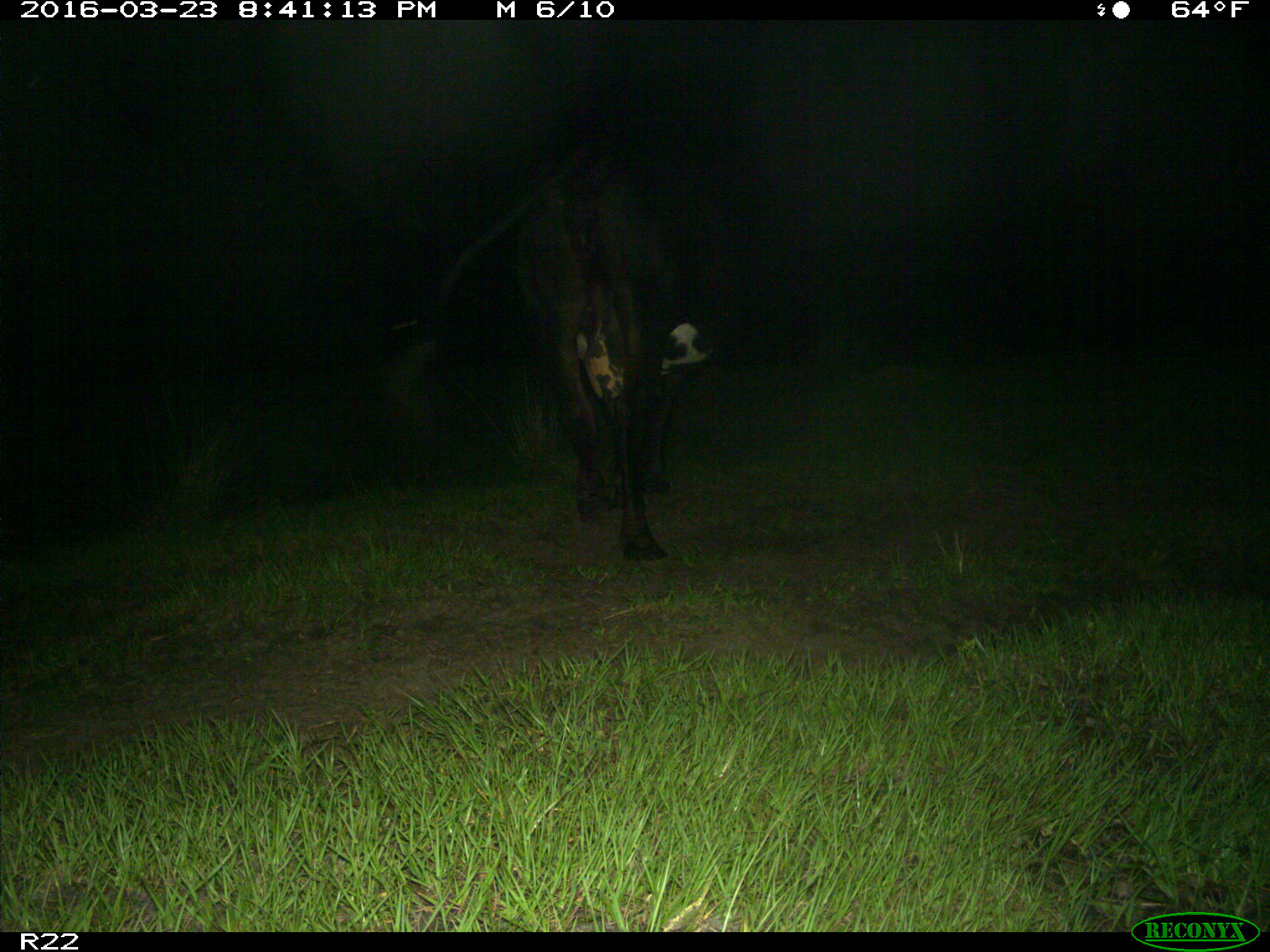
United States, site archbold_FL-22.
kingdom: Animalia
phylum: Chordata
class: Mammalia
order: Artiodactyla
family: Bovidae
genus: Bos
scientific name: Bos taurus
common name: domestic cow